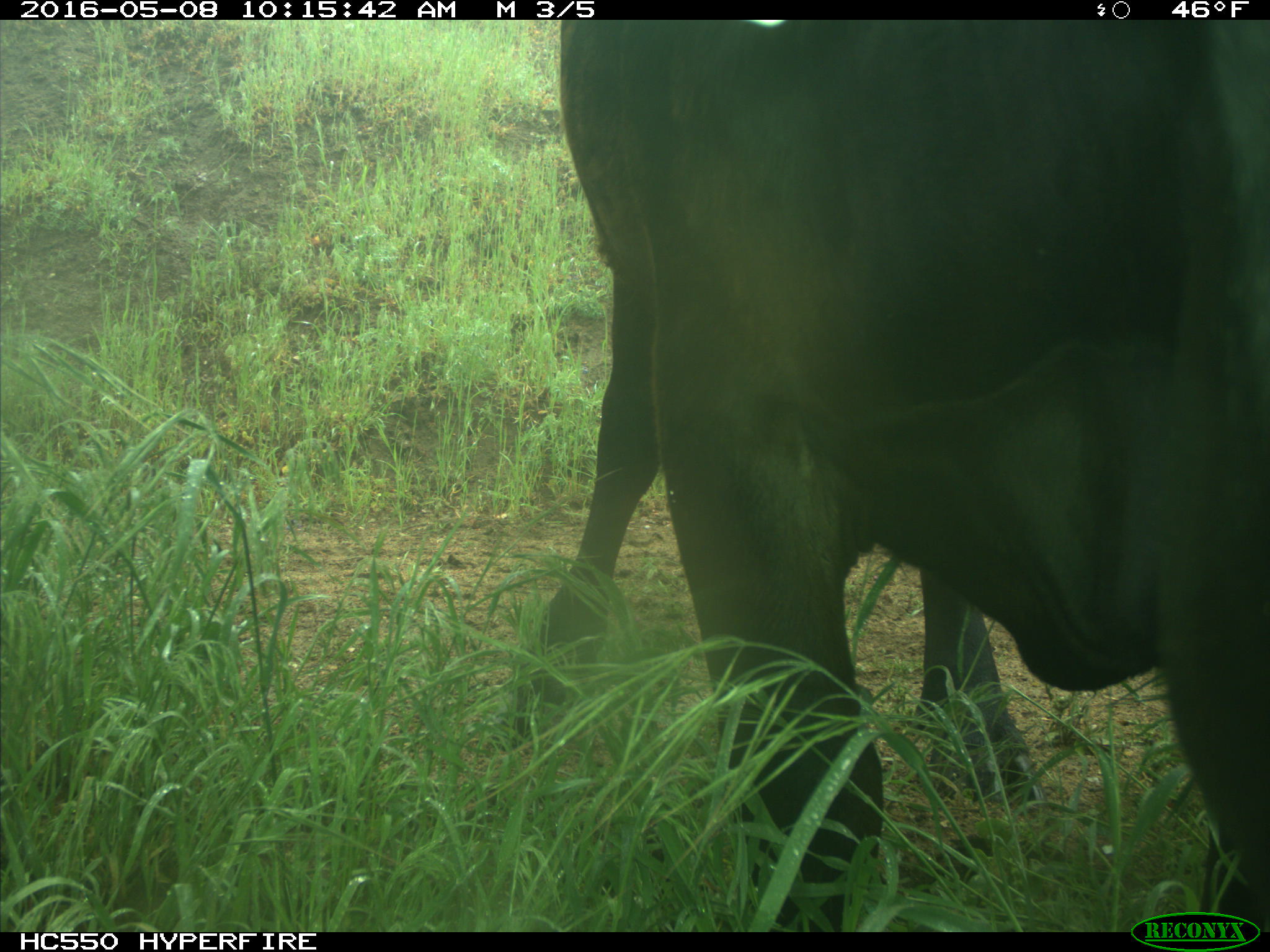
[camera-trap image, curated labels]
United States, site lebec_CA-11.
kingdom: Animalia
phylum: Chordata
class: Mammalia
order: Artiodactyla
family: Bovidae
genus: Bos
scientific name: Bos taurus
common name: domestic cow